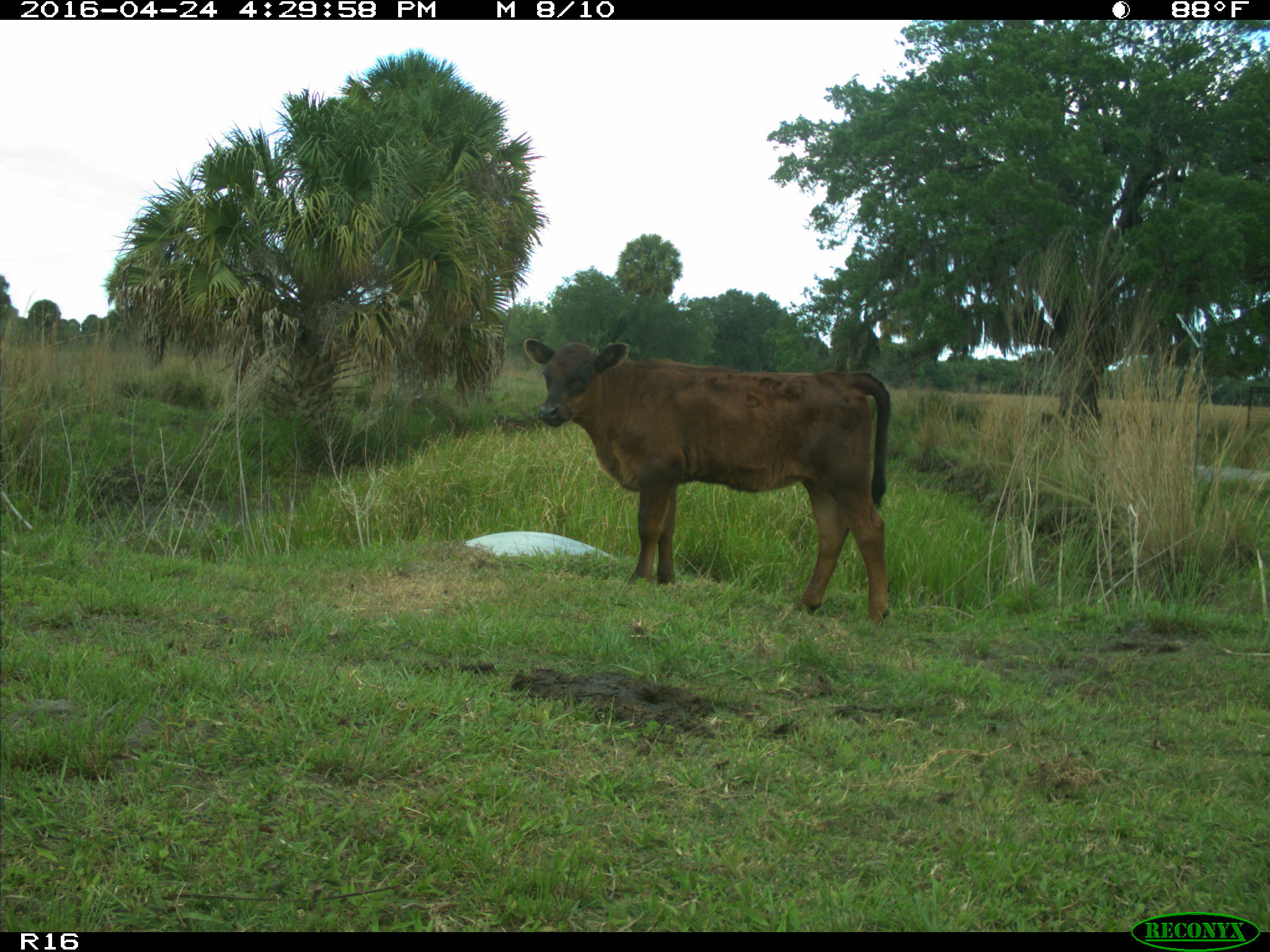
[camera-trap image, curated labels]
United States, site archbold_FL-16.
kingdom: Animalia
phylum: Chordata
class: Mammalia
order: Artiodactyla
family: Bovidae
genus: Bos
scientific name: Bos taurus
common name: domestic cow